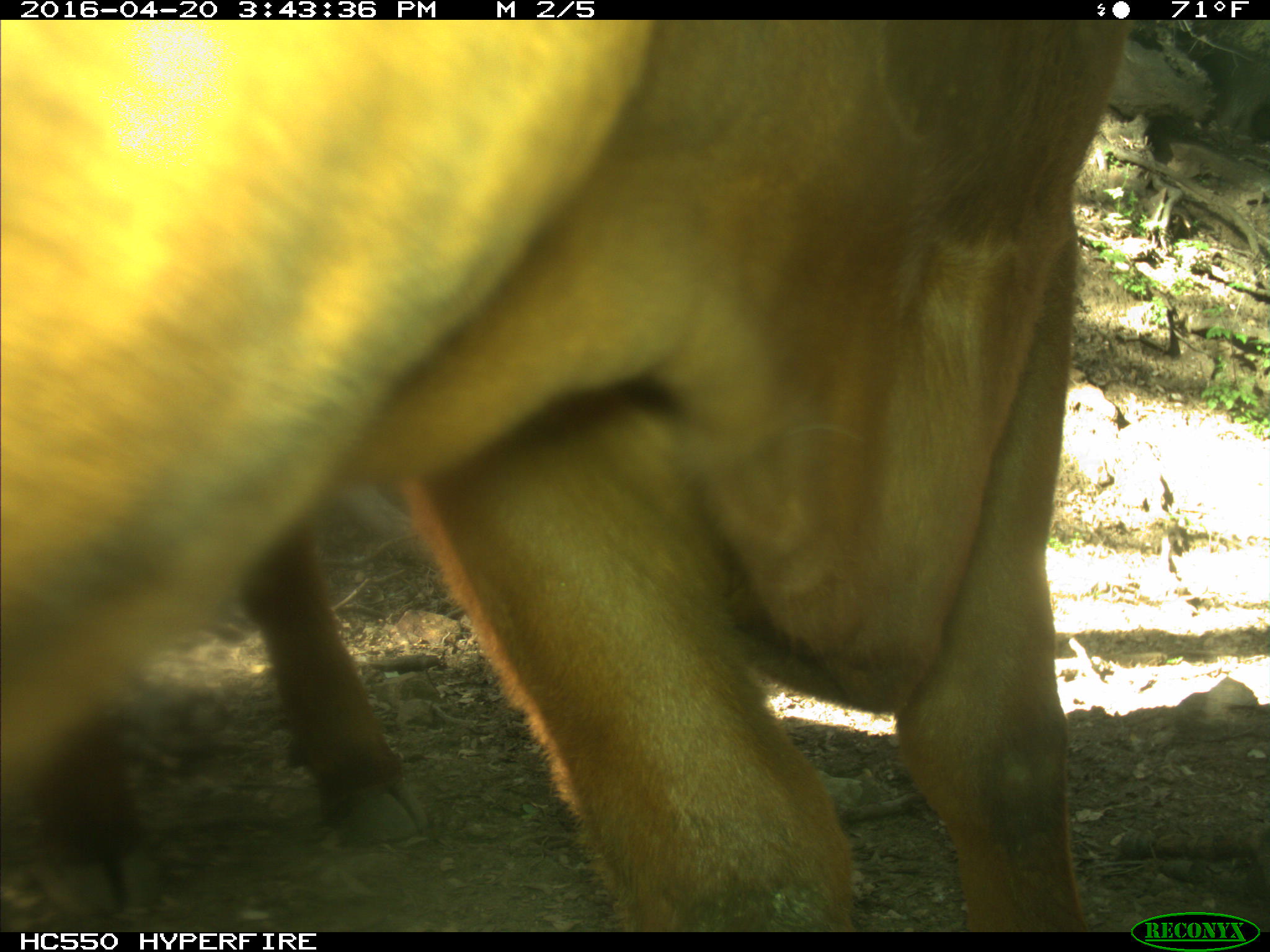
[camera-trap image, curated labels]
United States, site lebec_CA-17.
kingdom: Animalia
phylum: Chordata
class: Mammalia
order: Artiodactyla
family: Bovidae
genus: Bos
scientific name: Bos taurus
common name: domestic cow